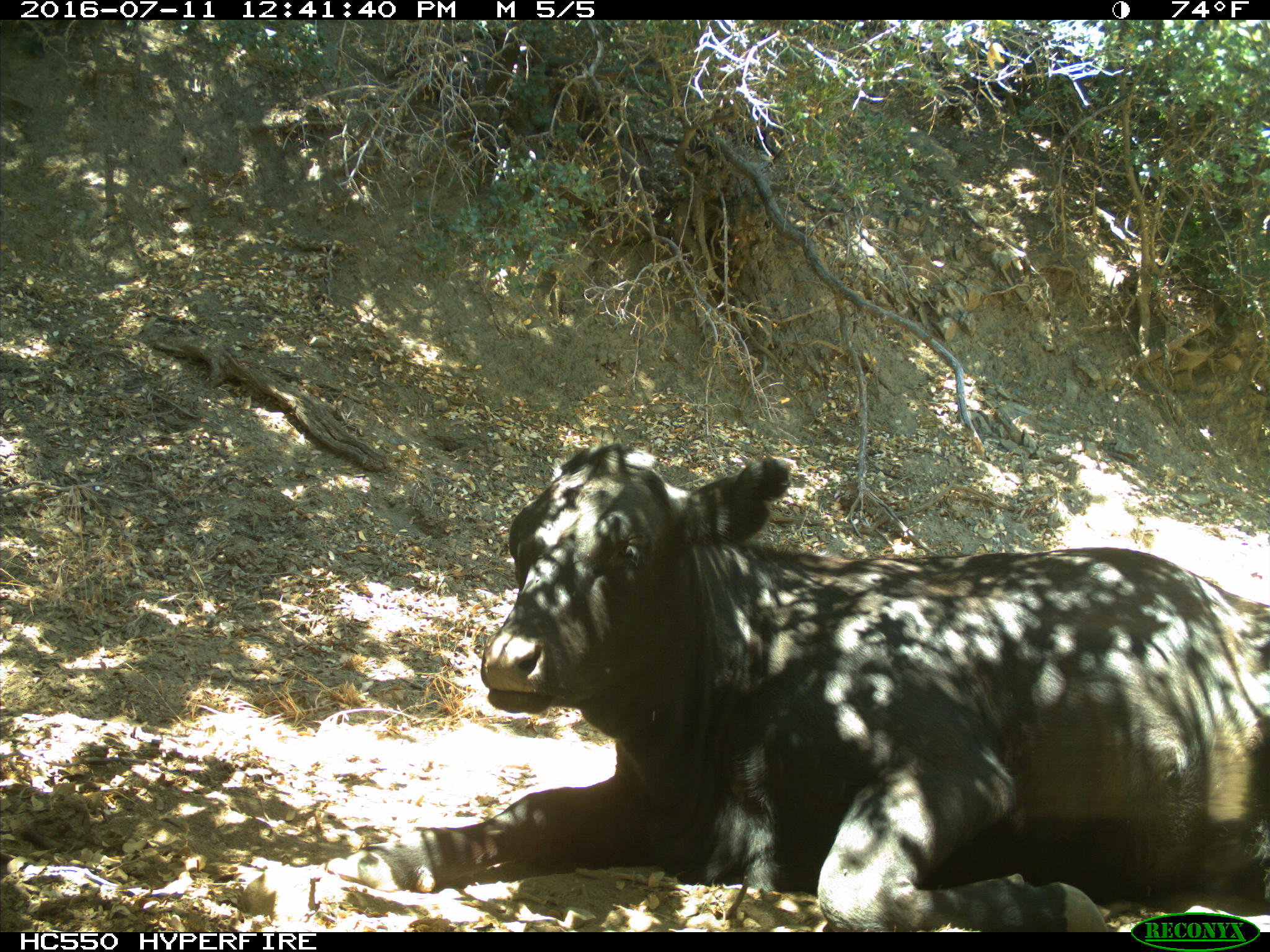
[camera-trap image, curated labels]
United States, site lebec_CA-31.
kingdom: Animalia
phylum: Chordata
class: Mammalia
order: Artiodactyla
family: Bovidae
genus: Bos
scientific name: Bos taurus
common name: domestic cow